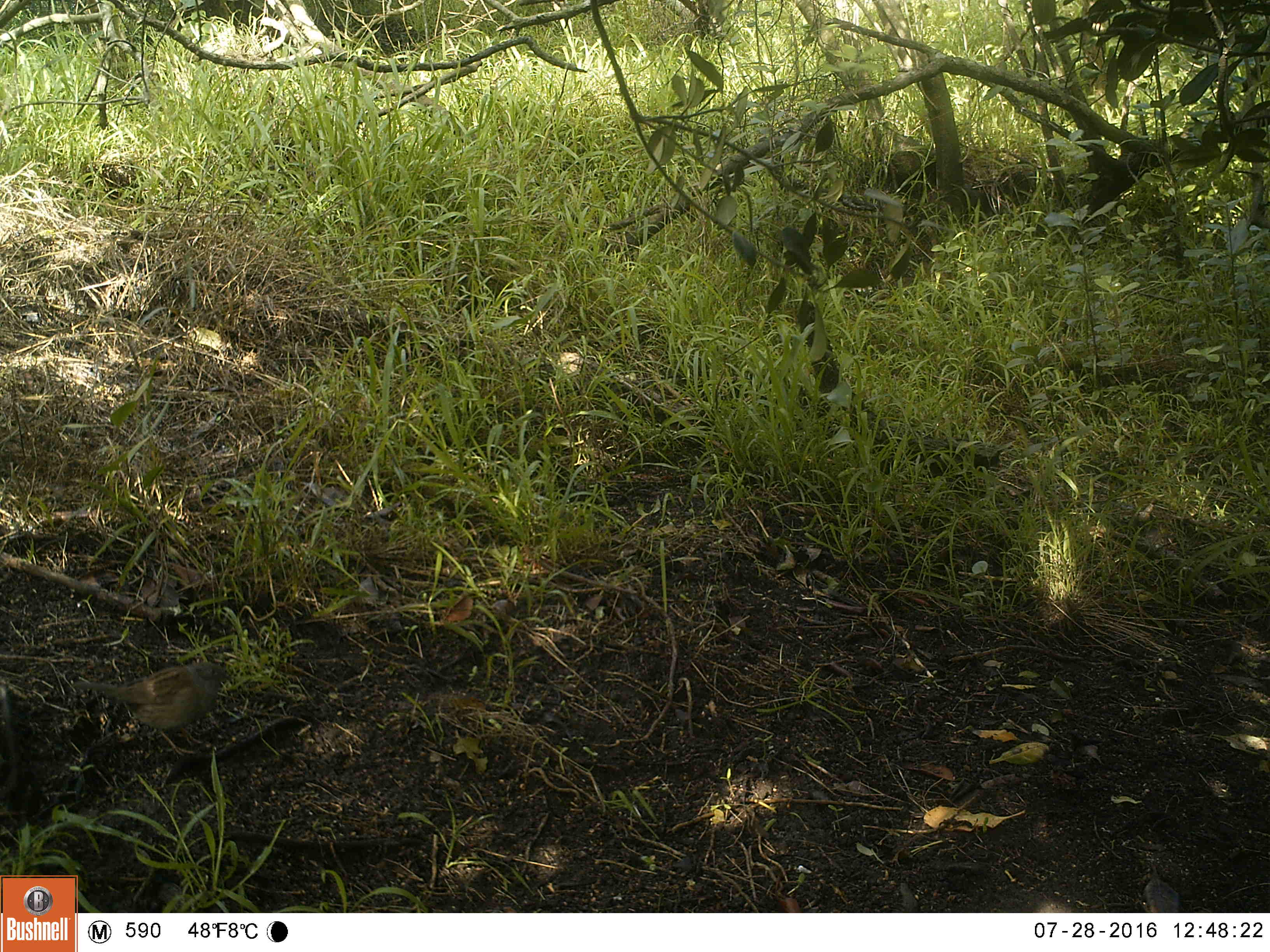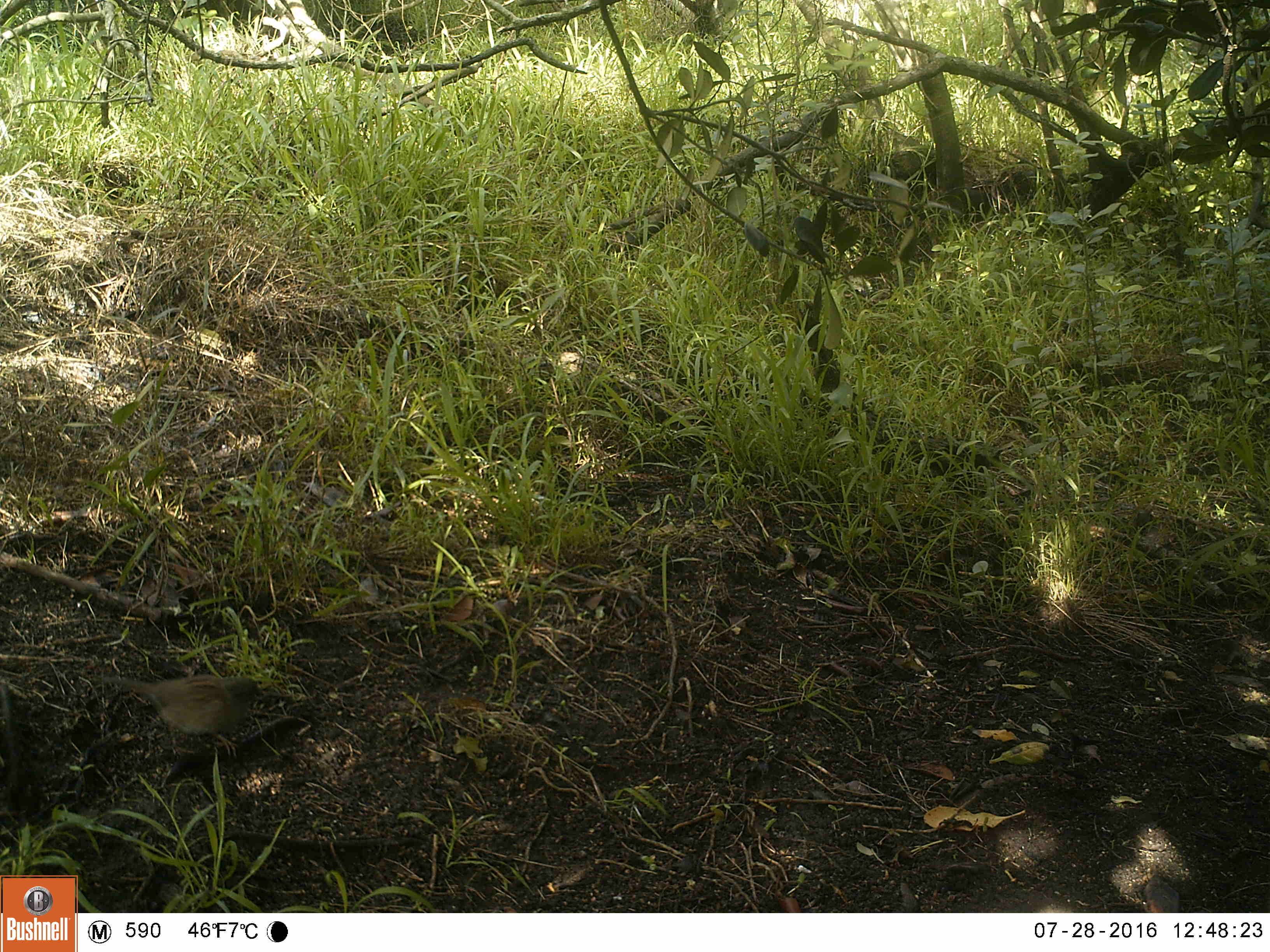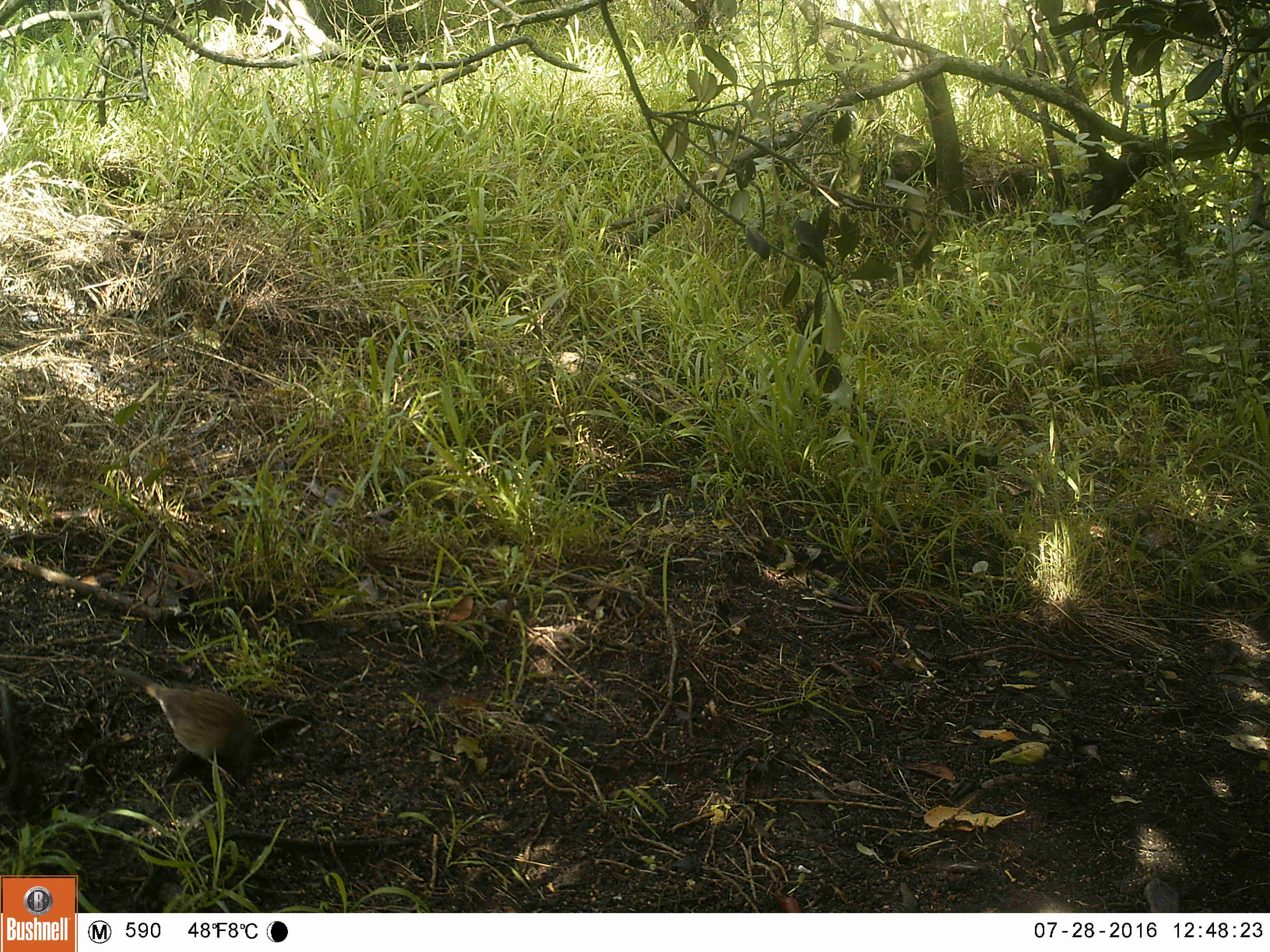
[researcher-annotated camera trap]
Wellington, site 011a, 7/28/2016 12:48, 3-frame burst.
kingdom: Animalia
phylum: Chordata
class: Aves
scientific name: Aves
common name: bird